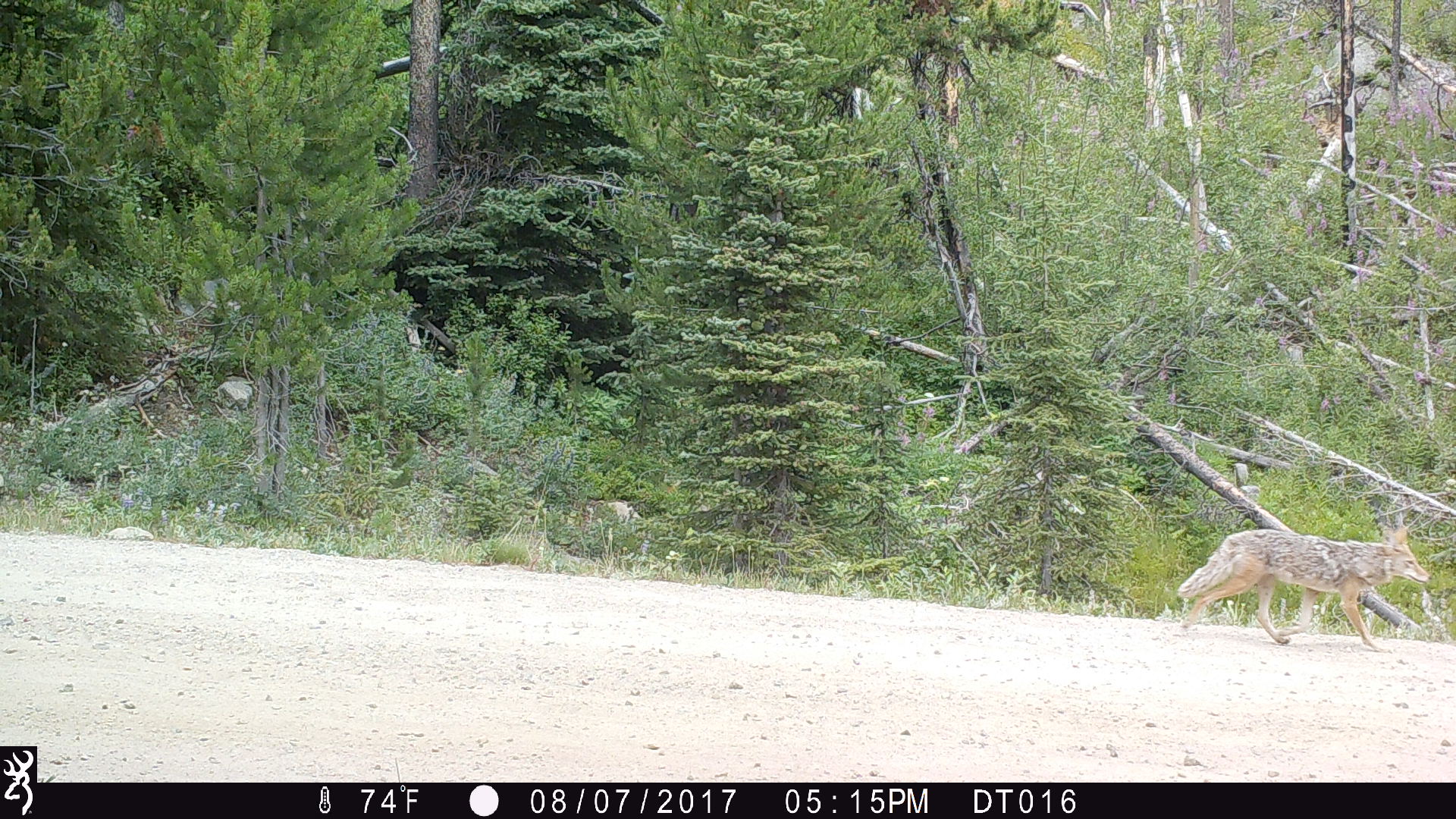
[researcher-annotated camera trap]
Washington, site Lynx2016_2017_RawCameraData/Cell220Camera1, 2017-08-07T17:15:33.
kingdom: Animalia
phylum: Chordata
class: Mammalia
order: Carnivora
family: Canidae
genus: Canis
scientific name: Canis latrans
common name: coyote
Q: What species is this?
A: Canis latrans (coyote).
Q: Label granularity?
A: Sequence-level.